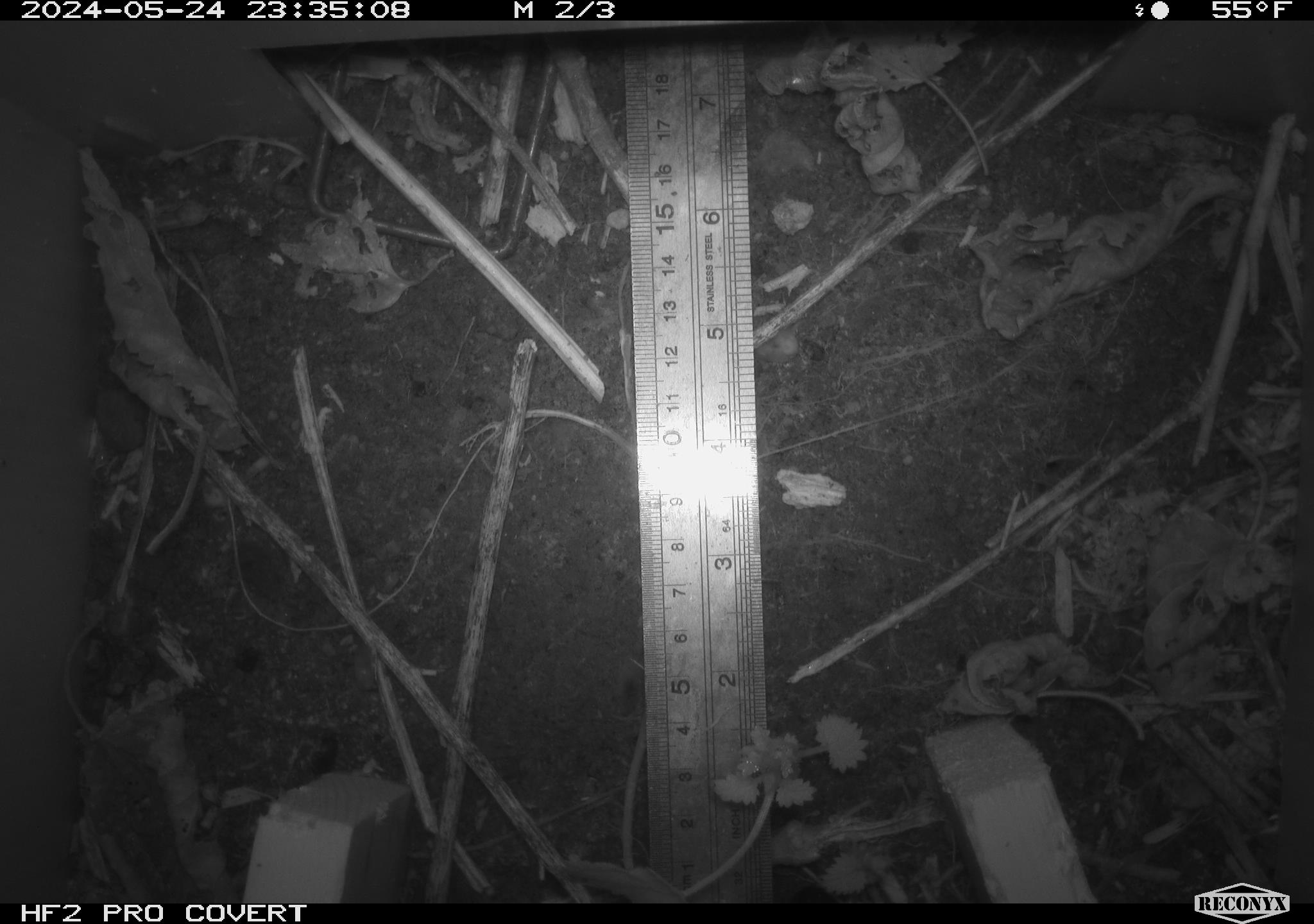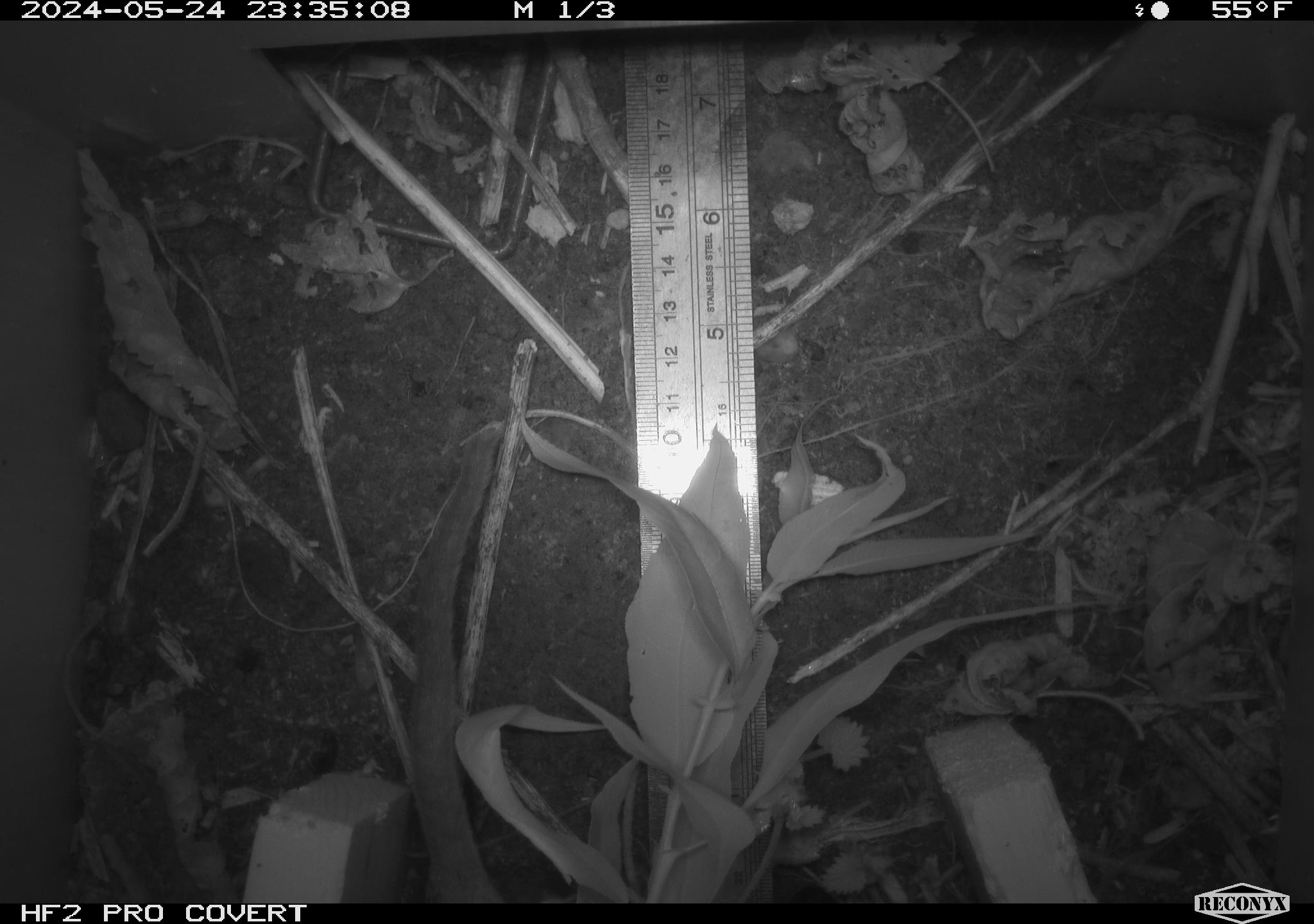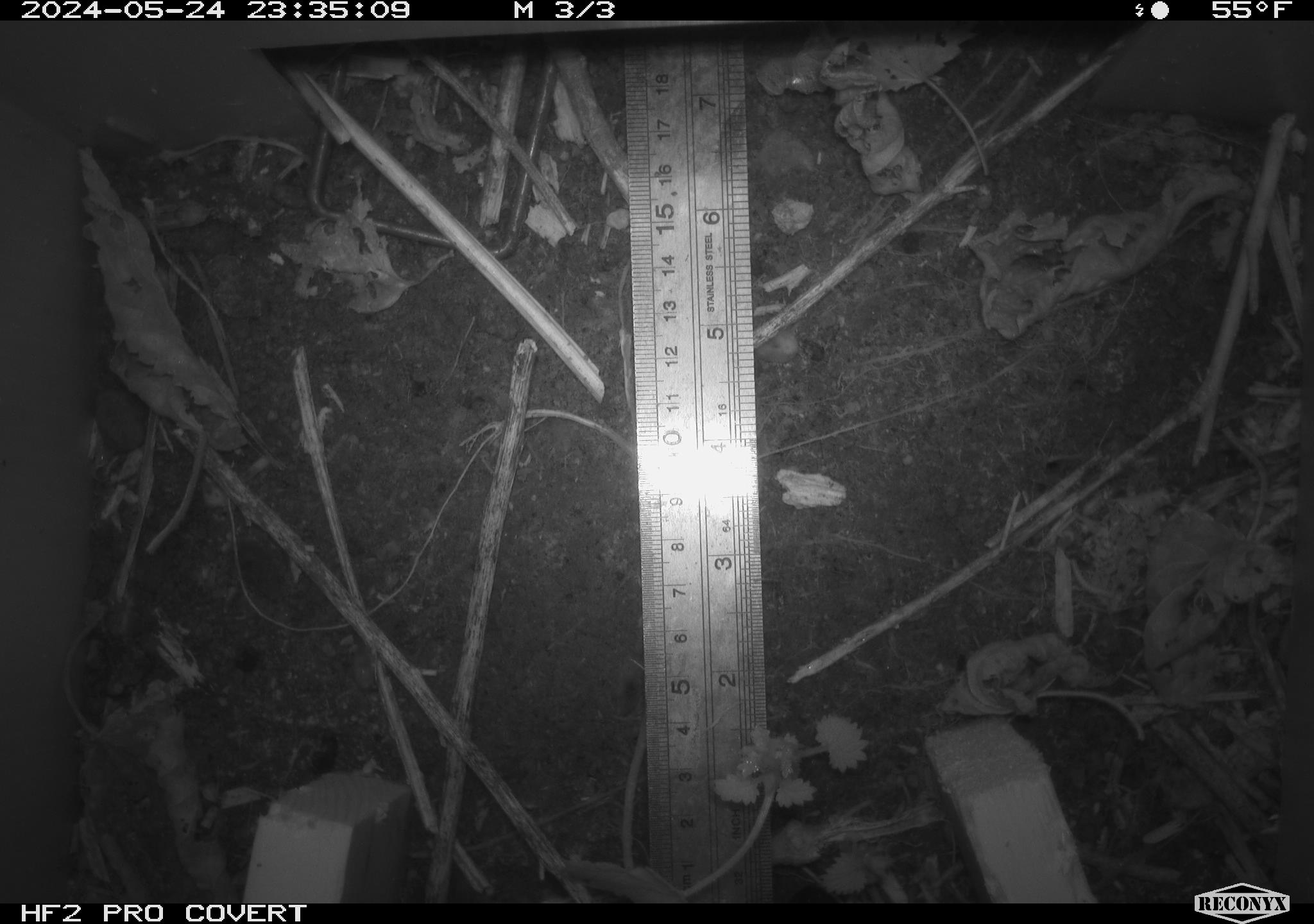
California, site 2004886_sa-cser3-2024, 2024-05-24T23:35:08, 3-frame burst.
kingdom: Animalia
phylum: Chordata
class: Mammalia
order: Rodentia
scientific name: Rodentia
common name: rodent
Rodent (Rodentia).